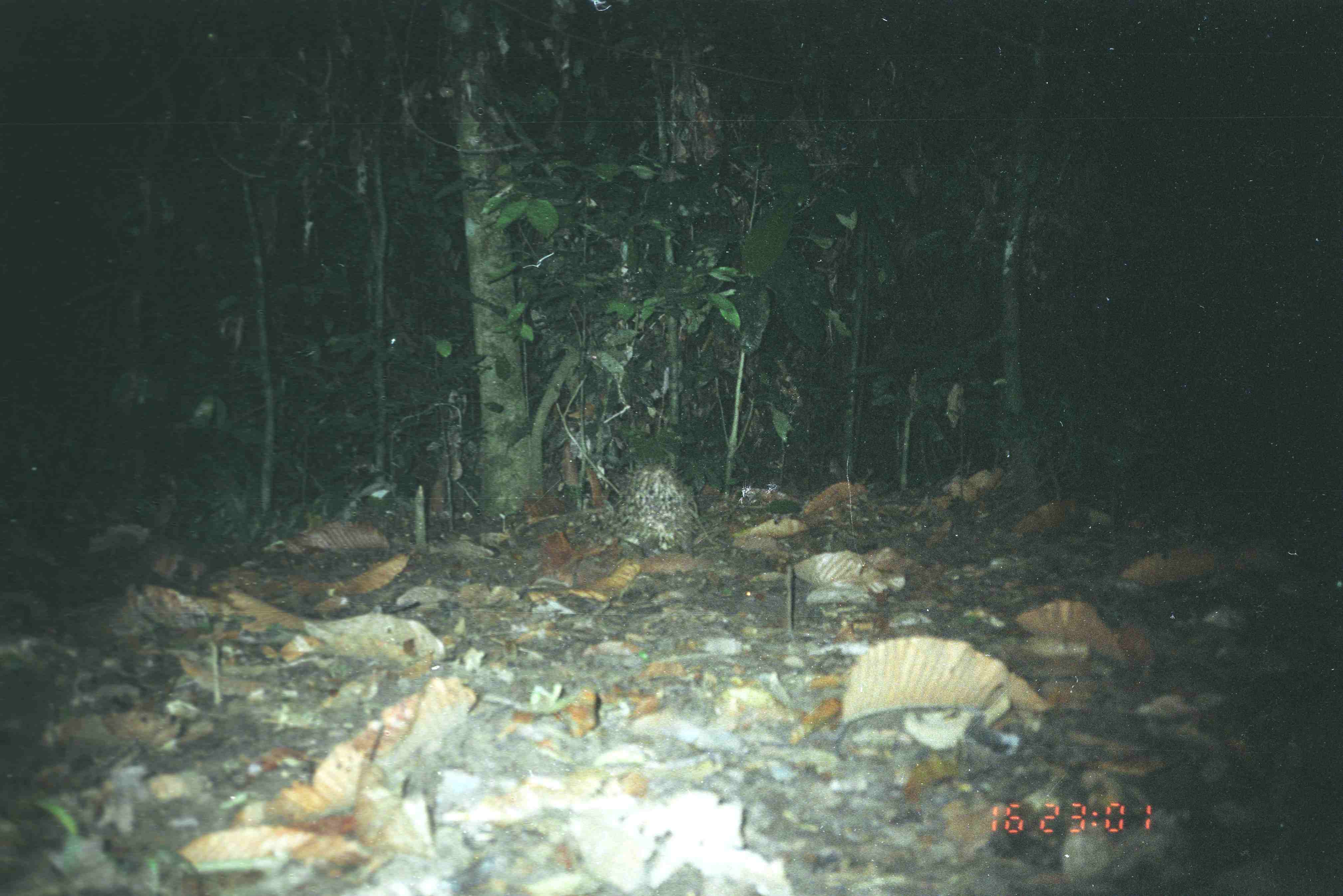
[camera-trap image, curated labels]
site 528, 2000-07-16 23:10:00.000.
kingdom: Animalia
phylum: Chordata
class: Mammalia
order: Rodentia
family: Hystricidae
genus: Hystrix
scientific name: Hystrix brachyura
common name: east asian porcupine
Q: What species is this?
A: Hystrix brachyura (east asian porcupine).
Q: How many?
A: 1.